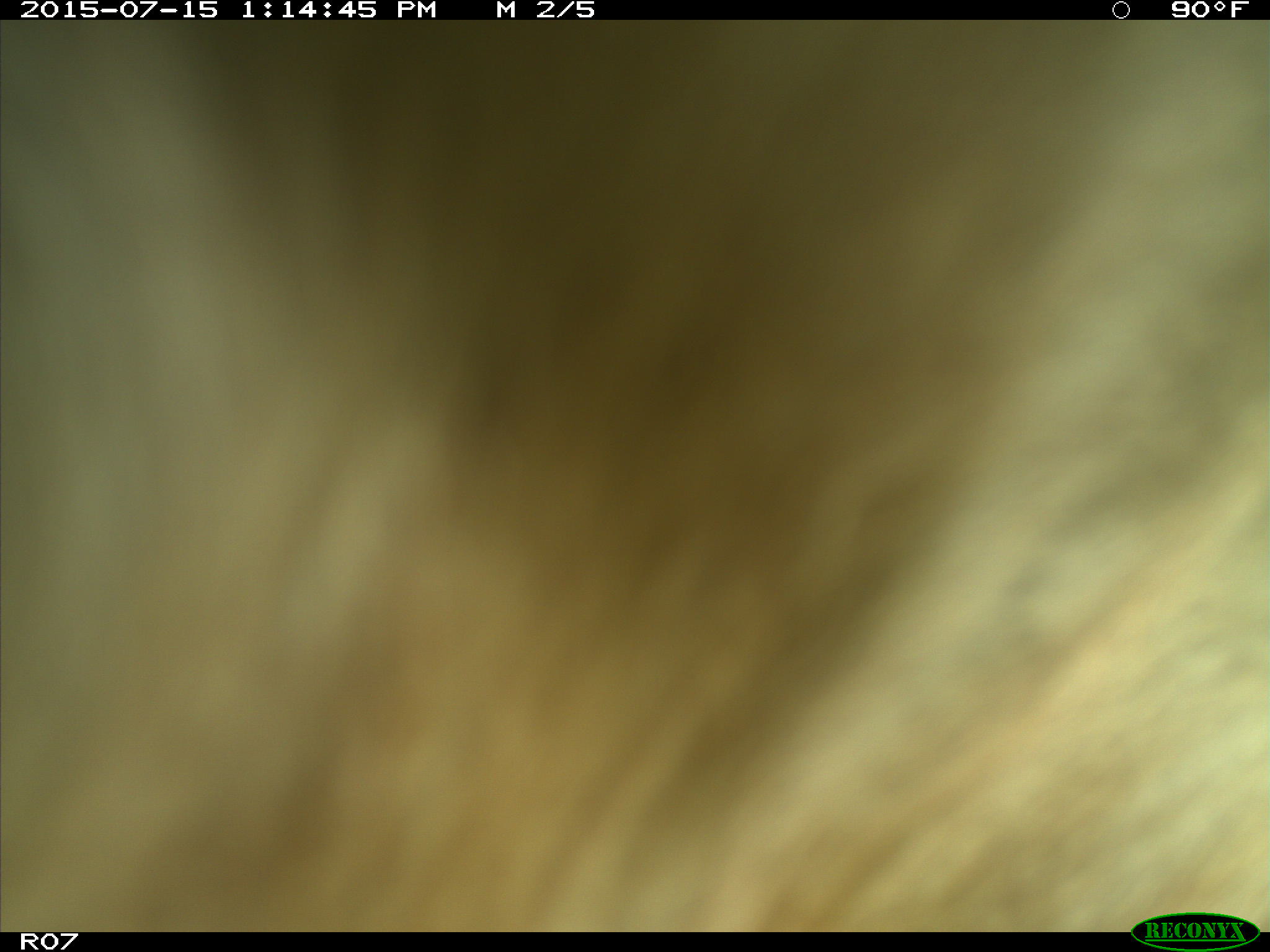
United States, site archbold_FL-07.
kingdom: Animalia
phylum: Chordata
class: Mammalia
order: Artiodactyla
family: Bovidae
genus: Bos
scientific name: Bos taurus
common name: domestic cow